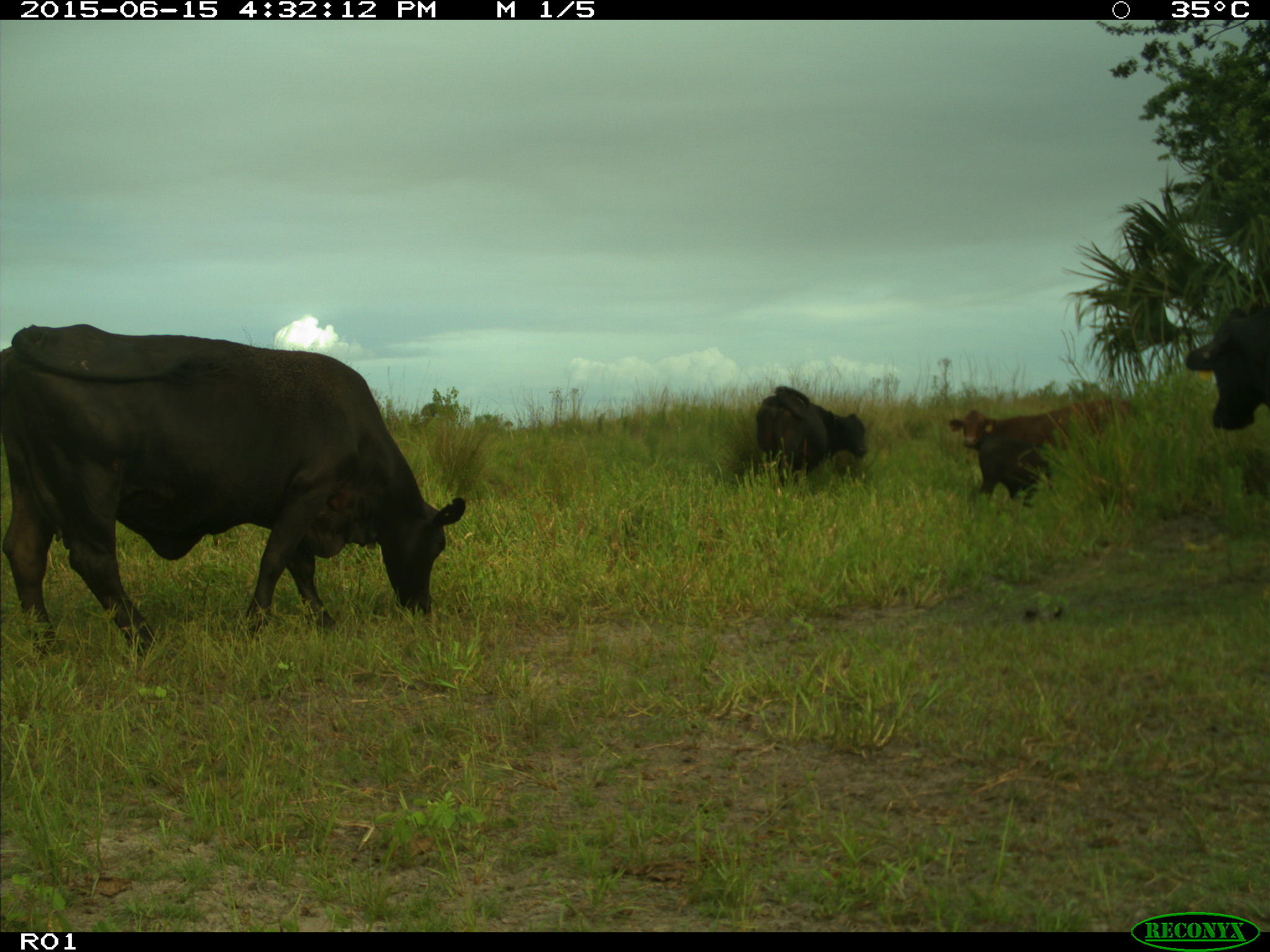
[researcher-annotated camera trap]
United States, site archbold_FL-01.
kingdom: Animalia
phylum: Chordata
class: Mammalia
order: Artiodactyla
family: Bovidae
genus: Bos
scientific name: Bos taurus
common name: domestic cow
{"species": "Bos taurus (domestic cow)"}